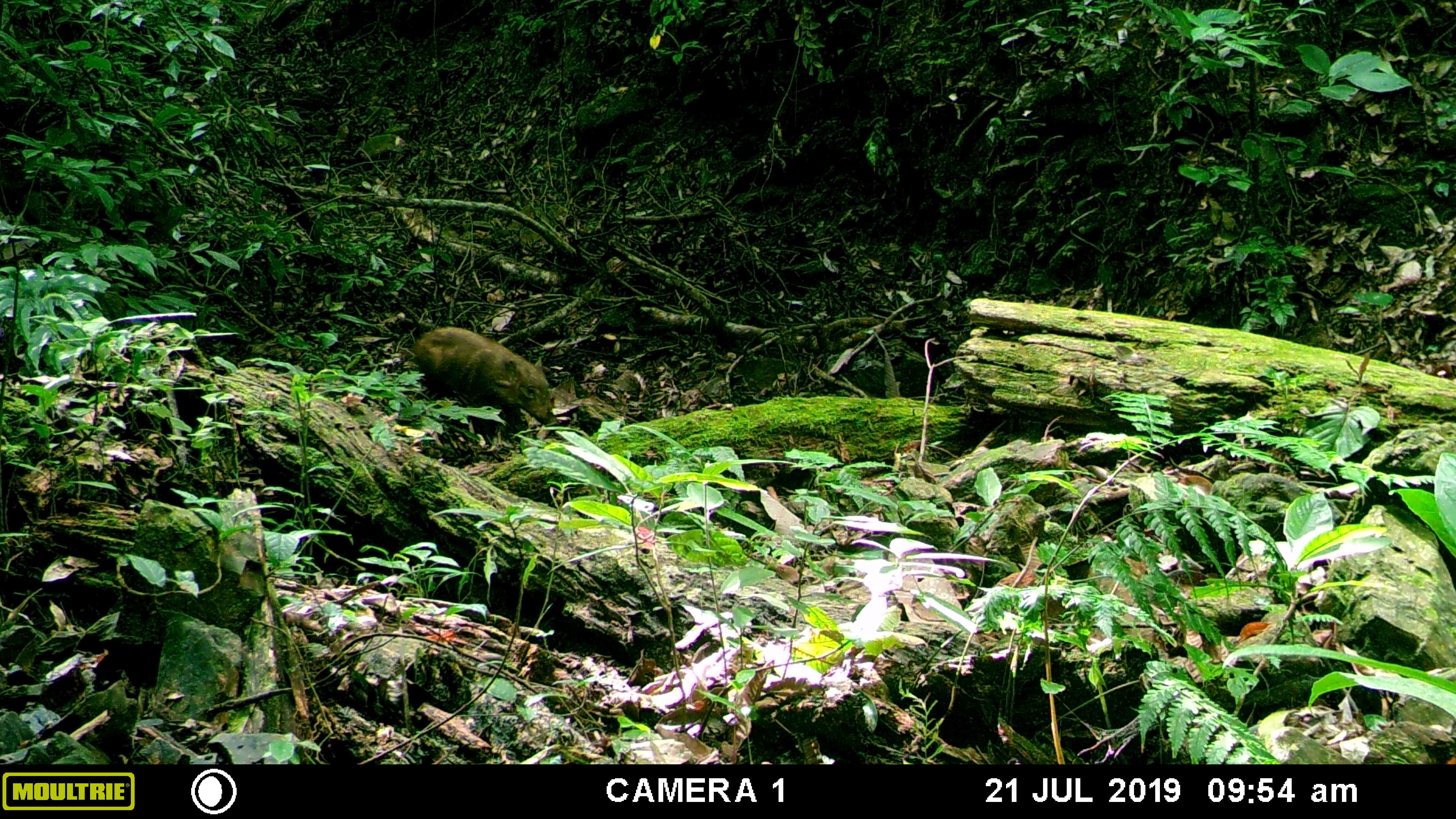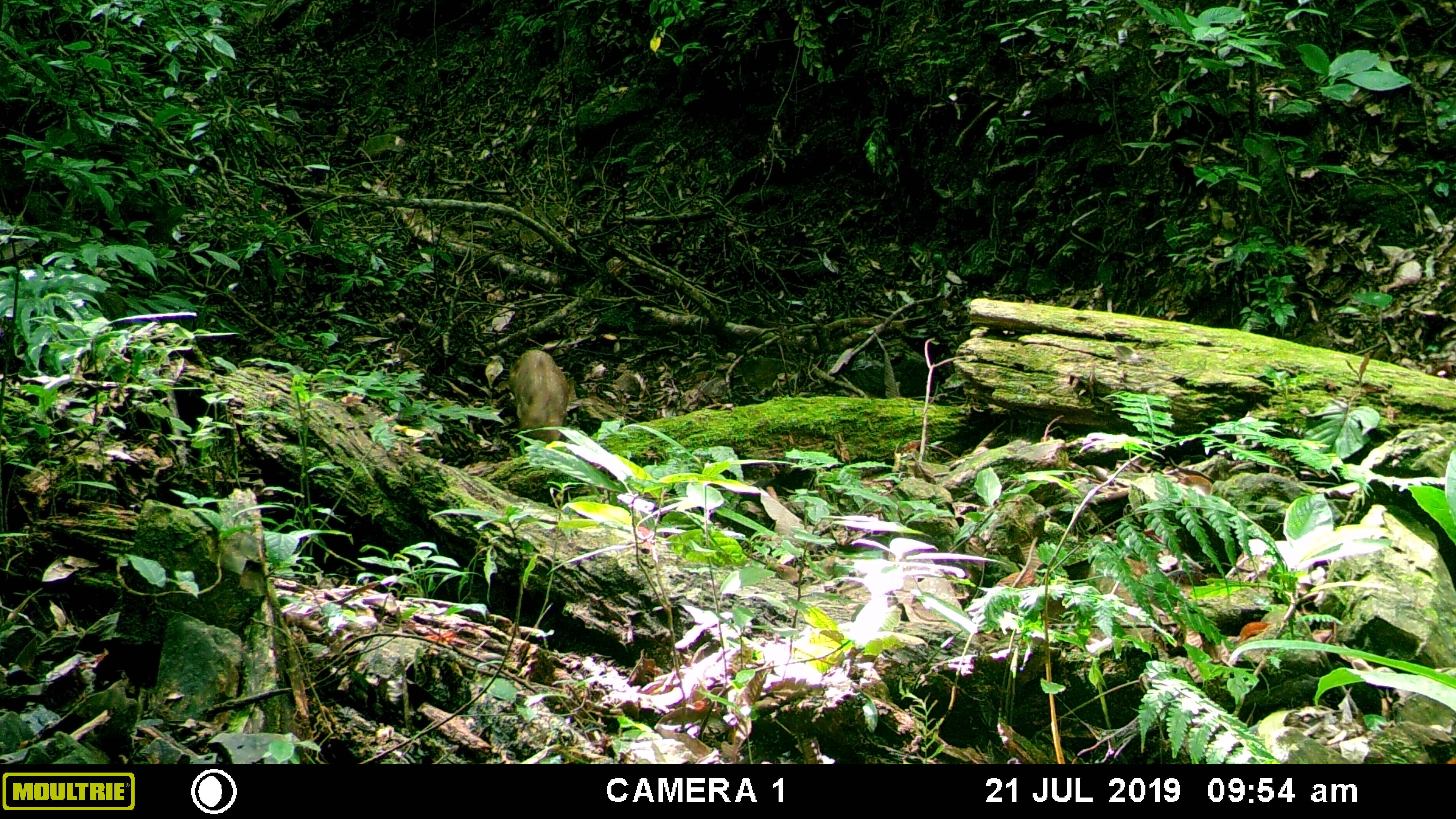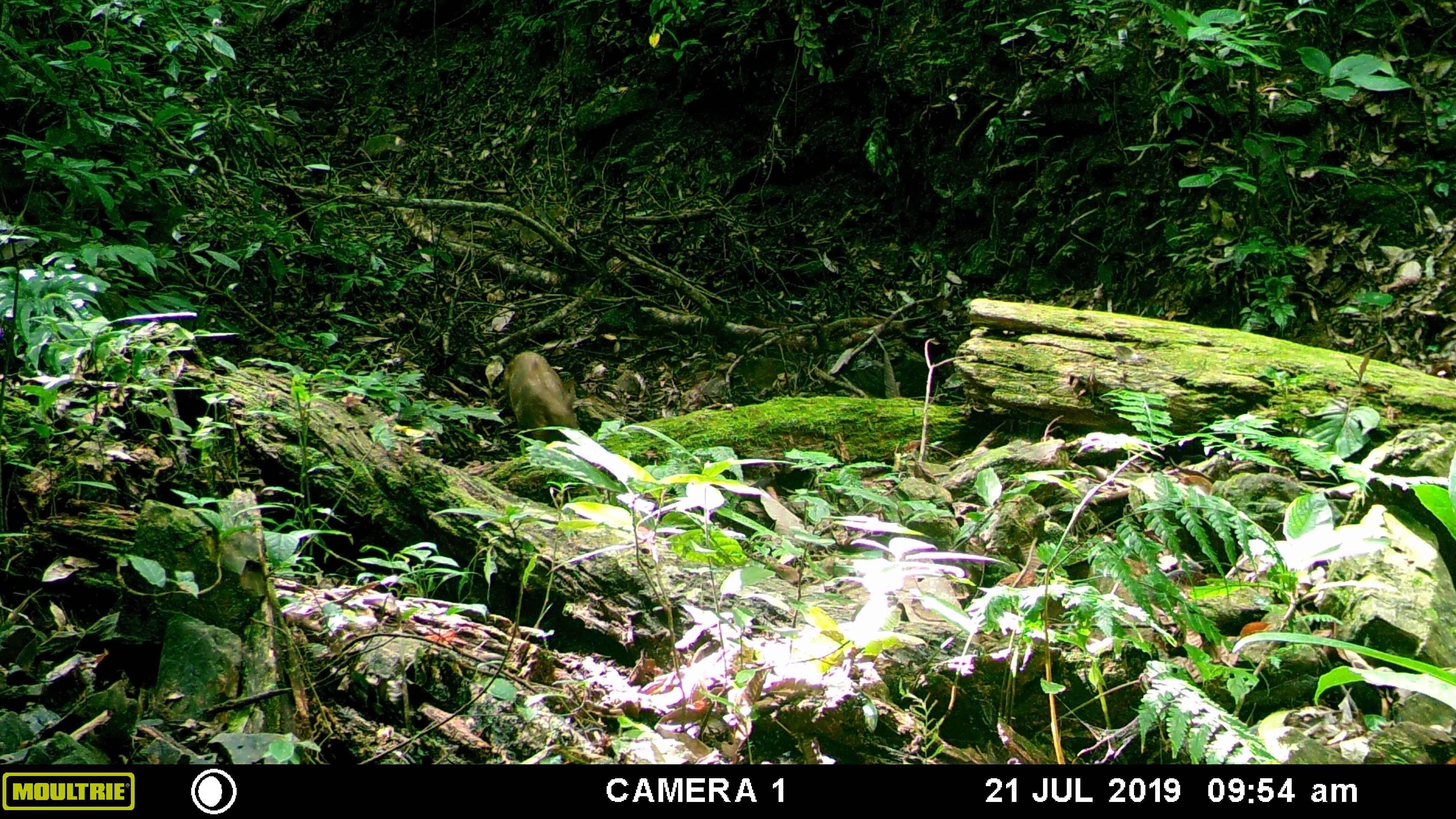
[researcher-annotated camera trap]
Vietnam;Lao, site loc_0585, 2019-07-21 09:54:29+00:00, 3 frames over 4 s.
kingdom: Animalia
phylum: Chordata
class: Mammalia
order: Artiodactyla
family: Suidae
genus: Sus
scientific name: Sus scrofa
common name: eurasian wild pig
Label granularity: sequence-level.